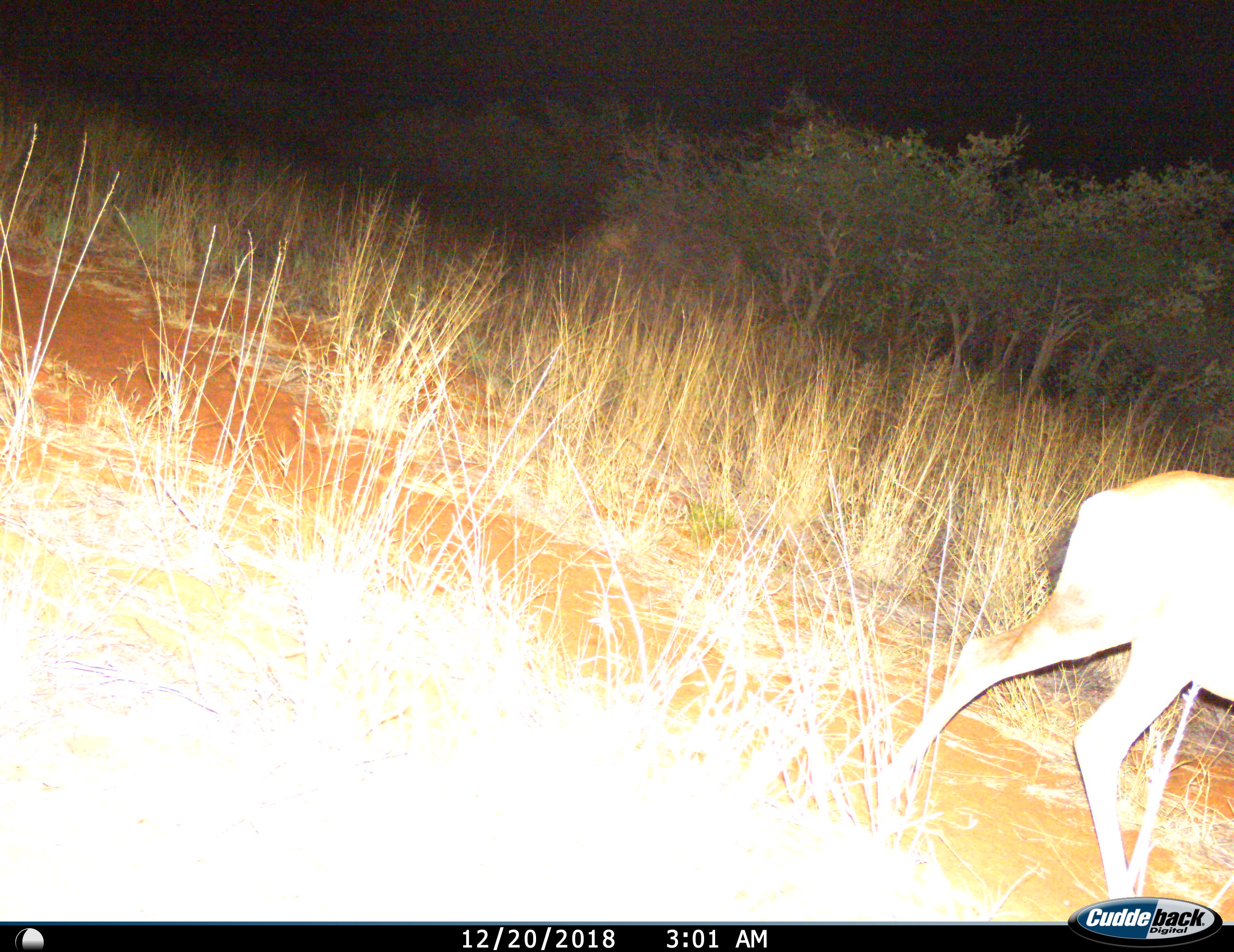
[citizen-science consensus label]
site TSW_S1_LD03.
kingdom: Animalia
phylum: Chordata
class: Mammalia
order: Artiodactyla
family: Bovidae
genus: Aepyceros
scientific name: Aepyceros melampus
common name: impala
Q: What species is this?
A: Impala (Aepyceros melampus).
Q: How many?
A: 1.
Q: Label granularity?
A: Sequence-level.